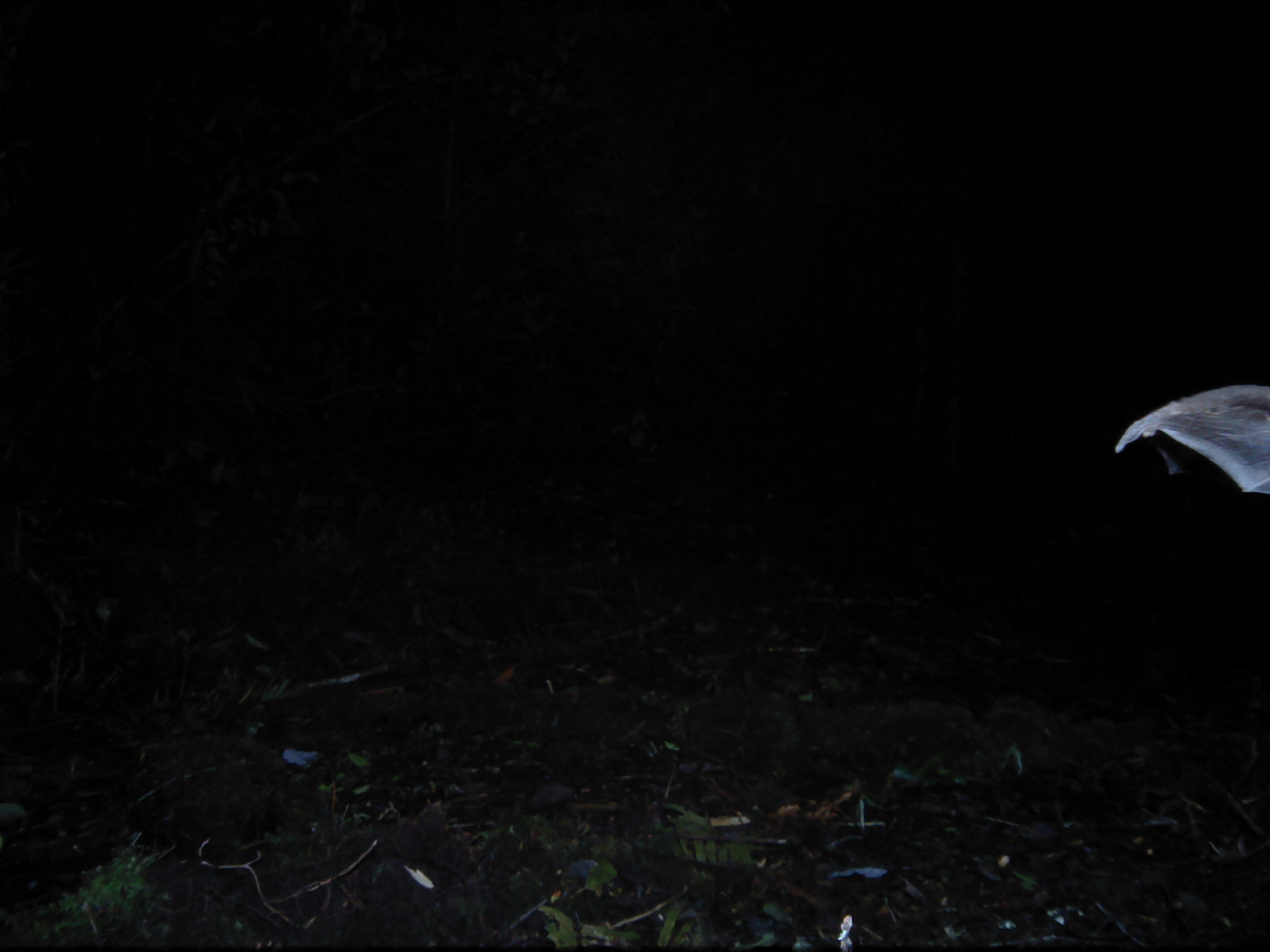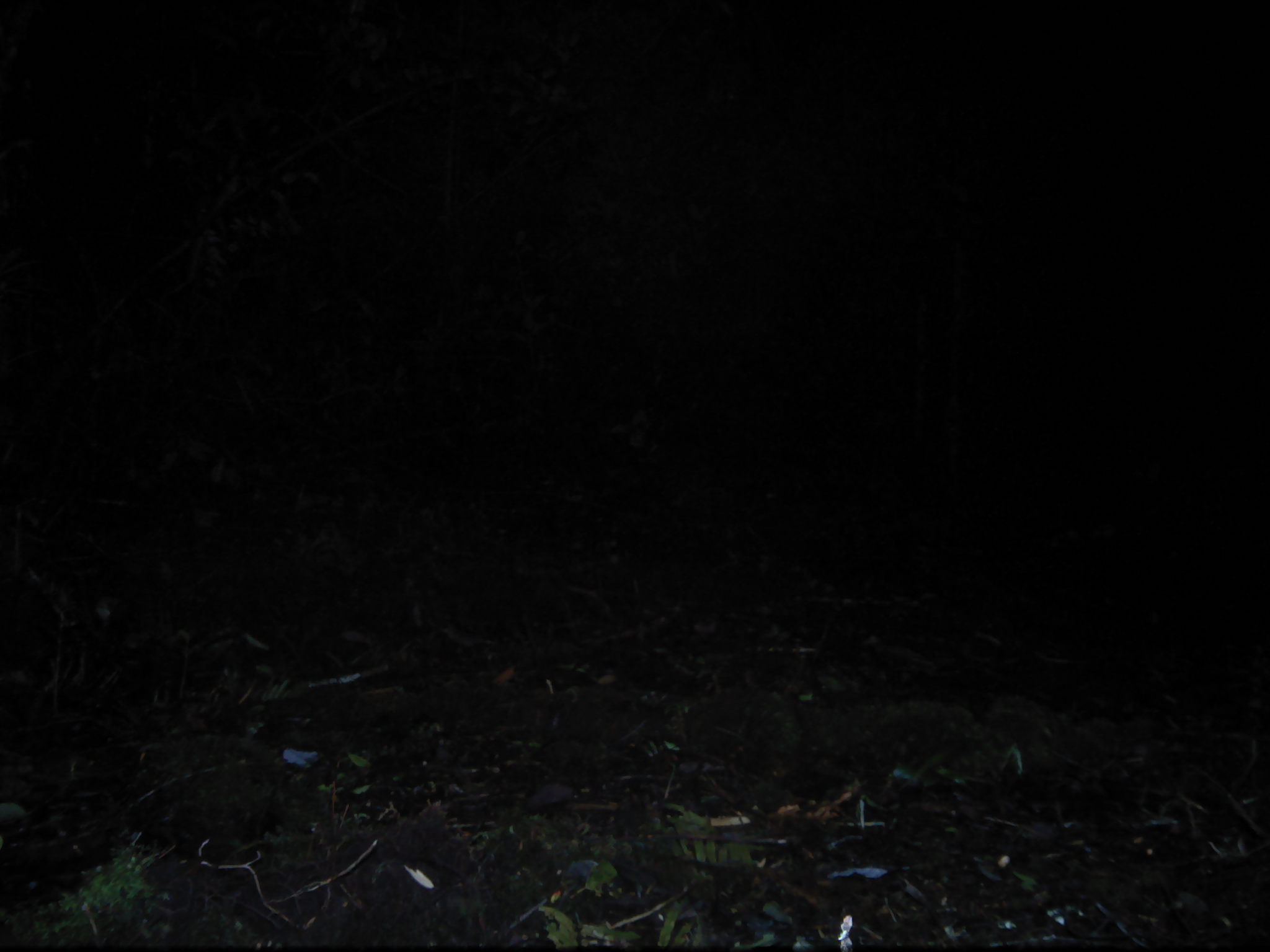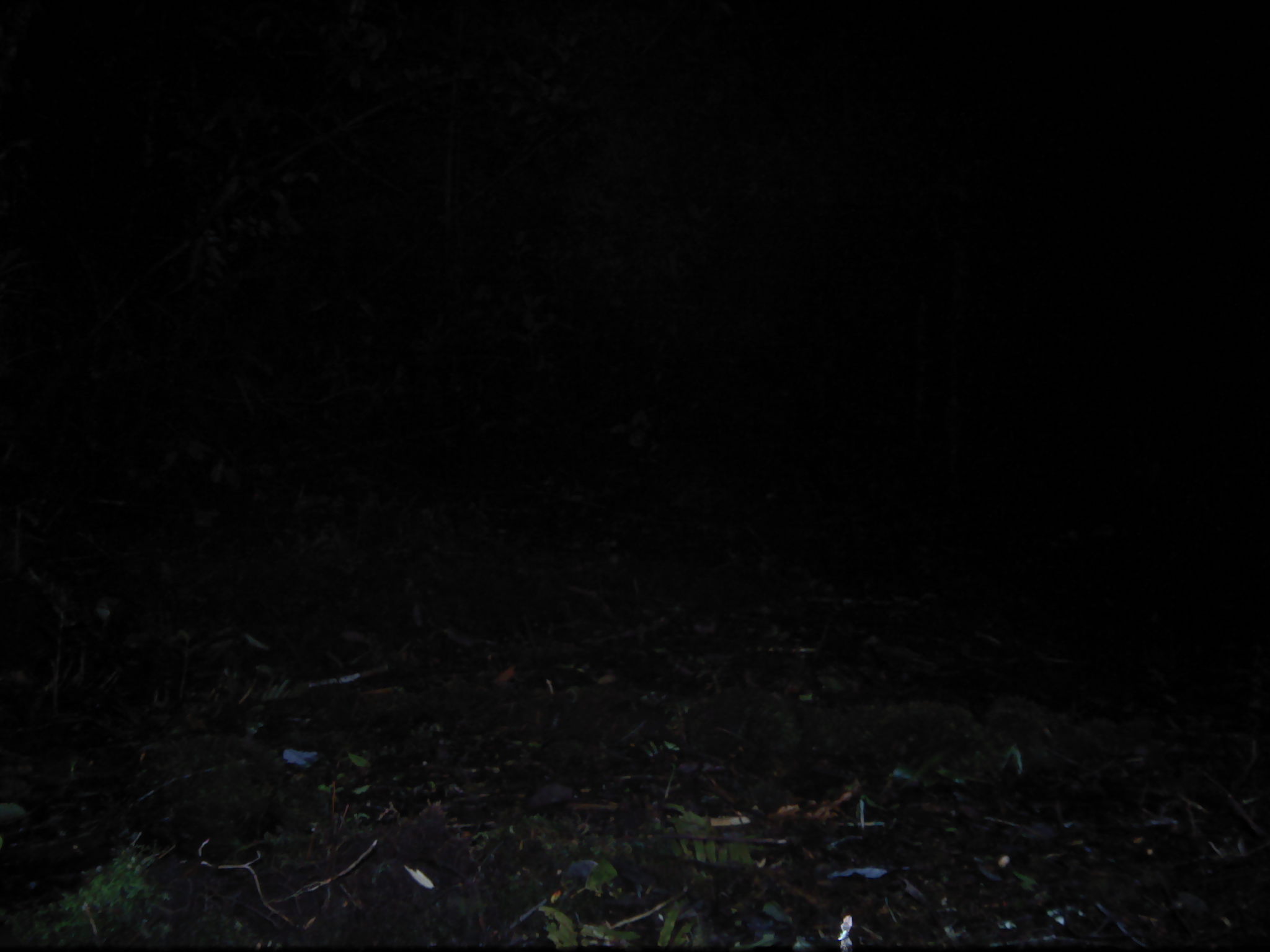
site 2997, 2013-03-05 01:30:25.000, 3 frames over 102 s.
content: unidentified animal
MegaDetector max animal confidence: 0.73